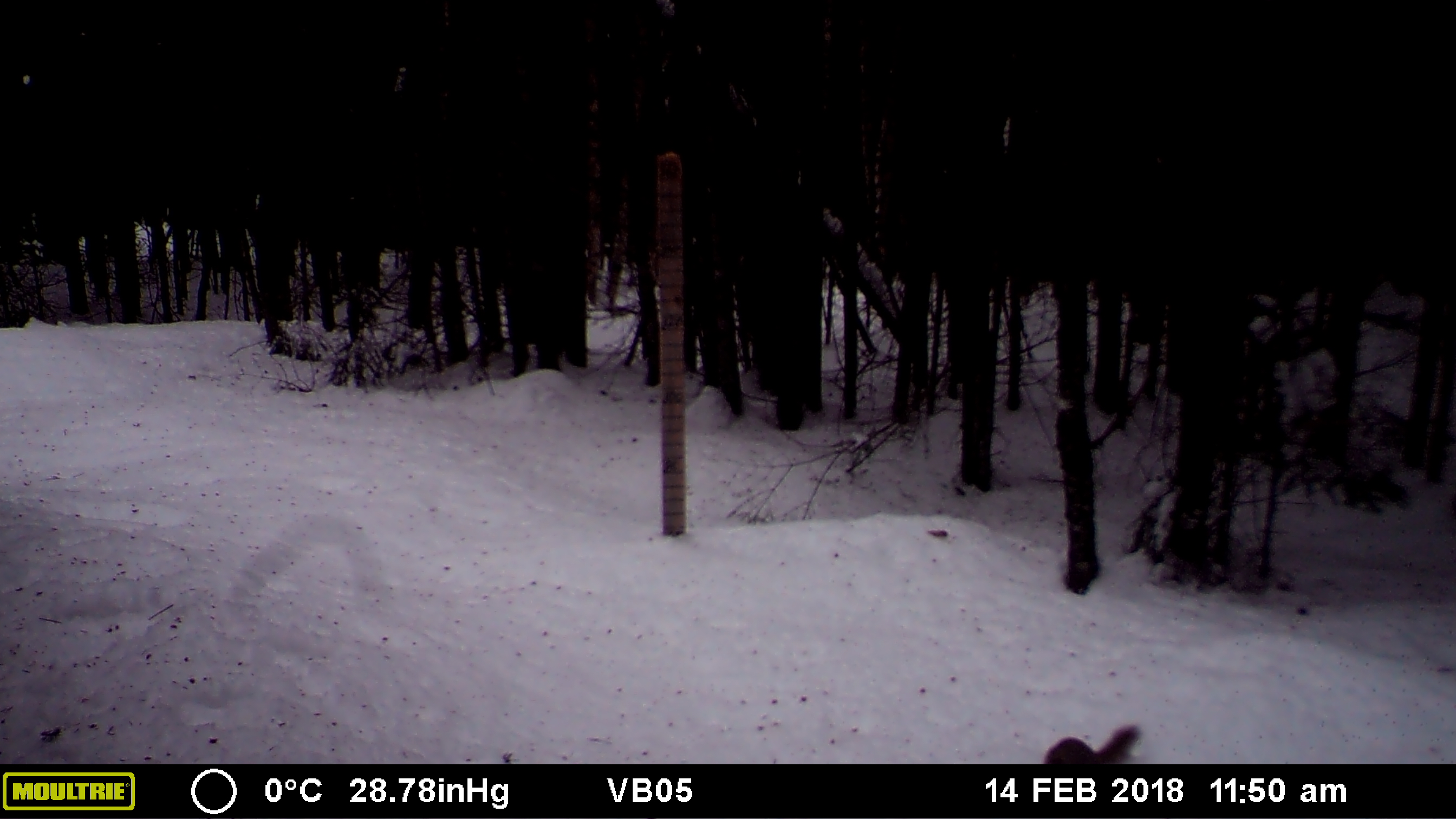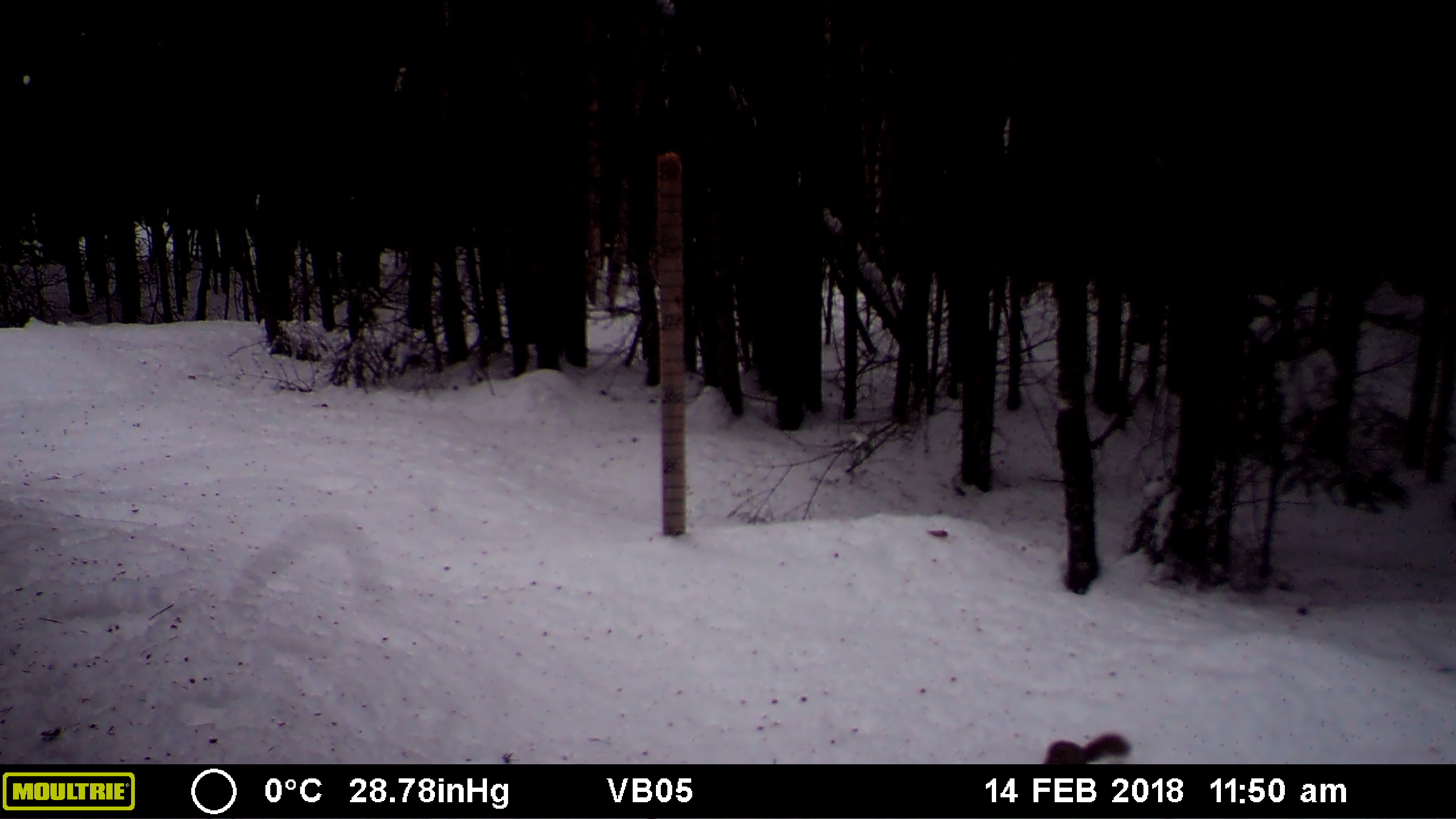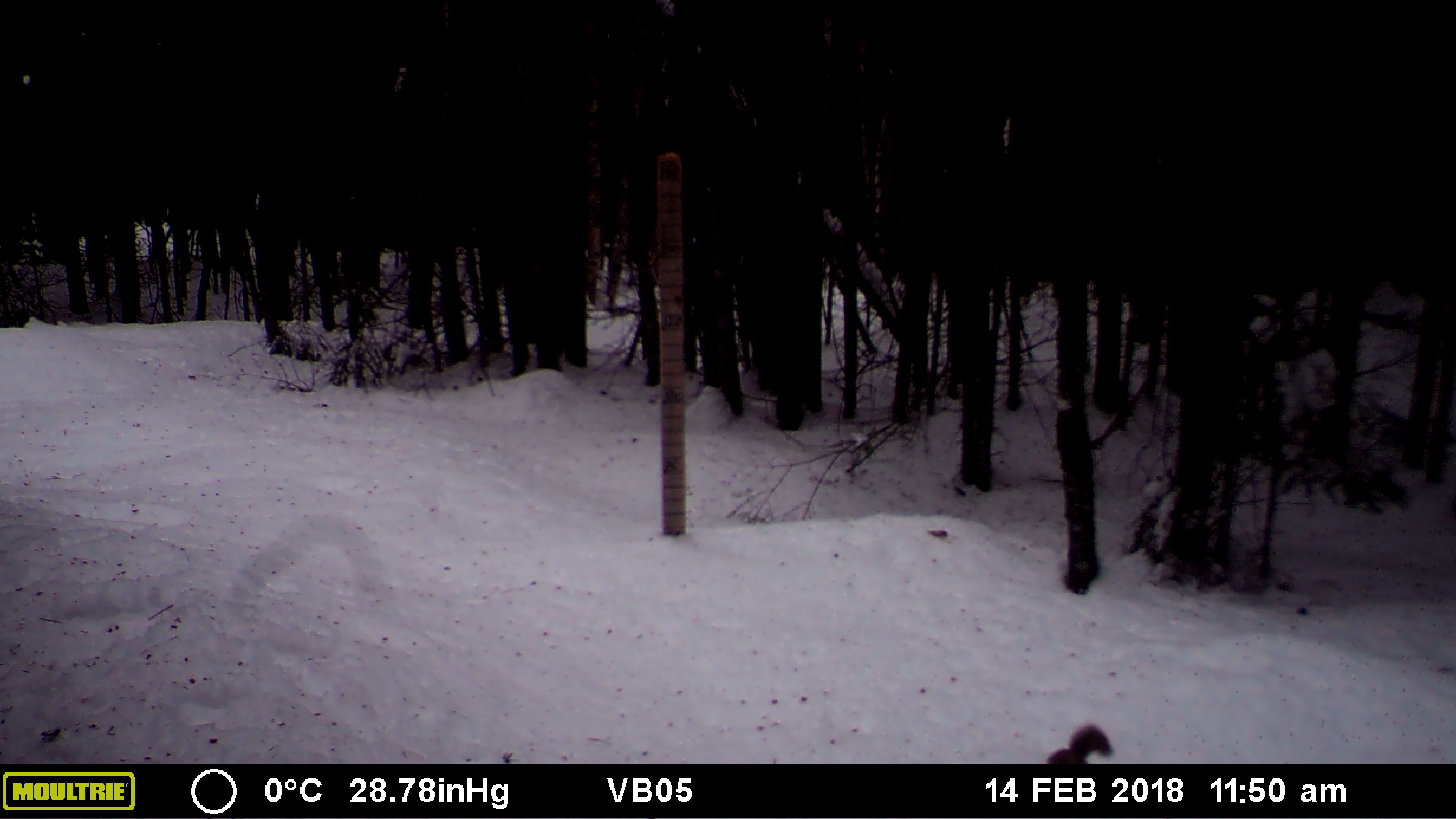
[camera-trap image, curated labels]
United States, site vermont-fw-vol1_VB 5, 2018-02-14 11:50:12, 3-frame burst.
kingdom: Animalia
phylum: Chordata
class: Mammalia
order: Rodentia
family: Sciuridae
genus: Tamiasciurus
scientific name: Tamiasciurus hudsonicus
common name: red squirrel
Red squirrel (Tamiasciurus hudsonicus).